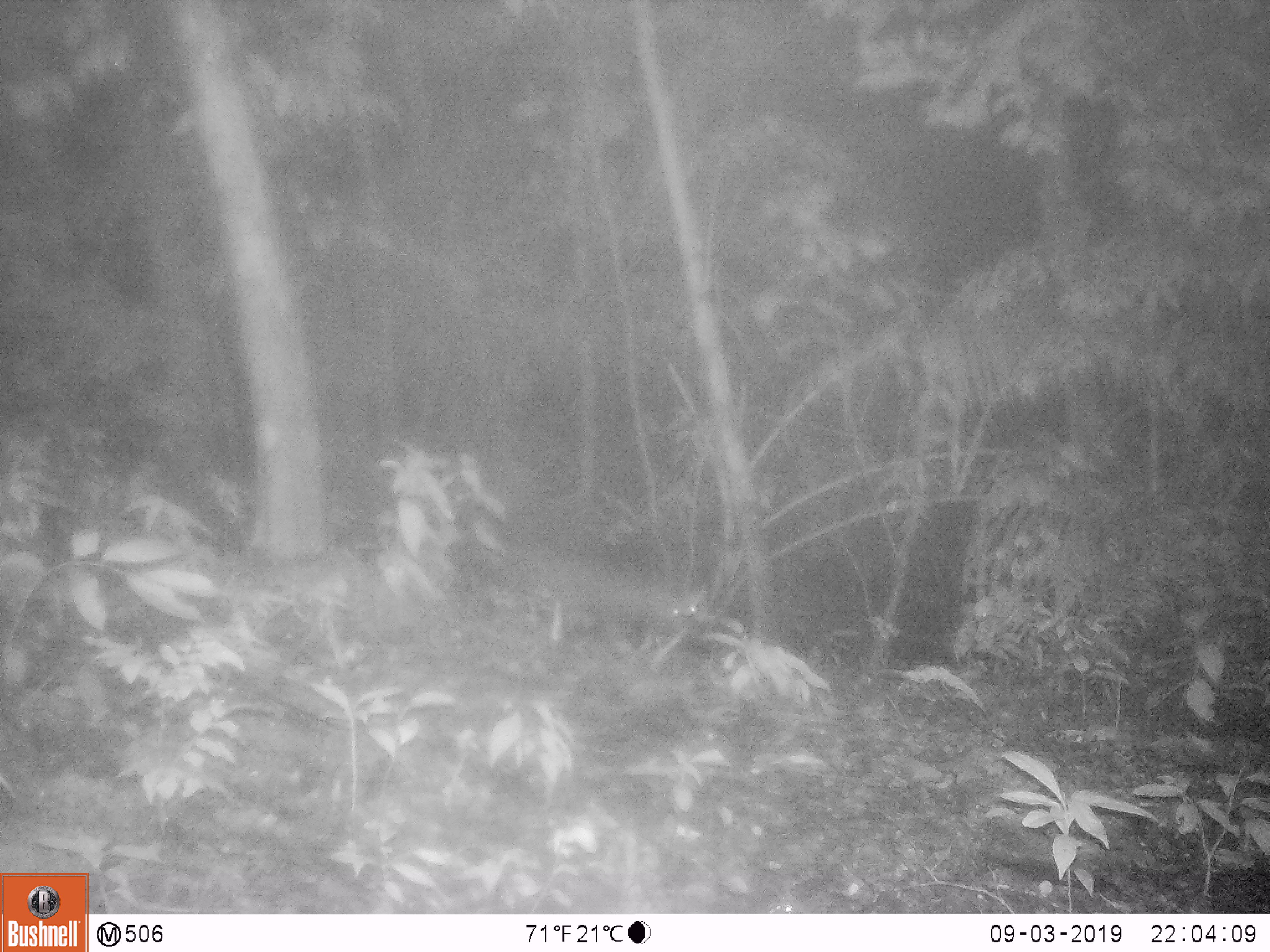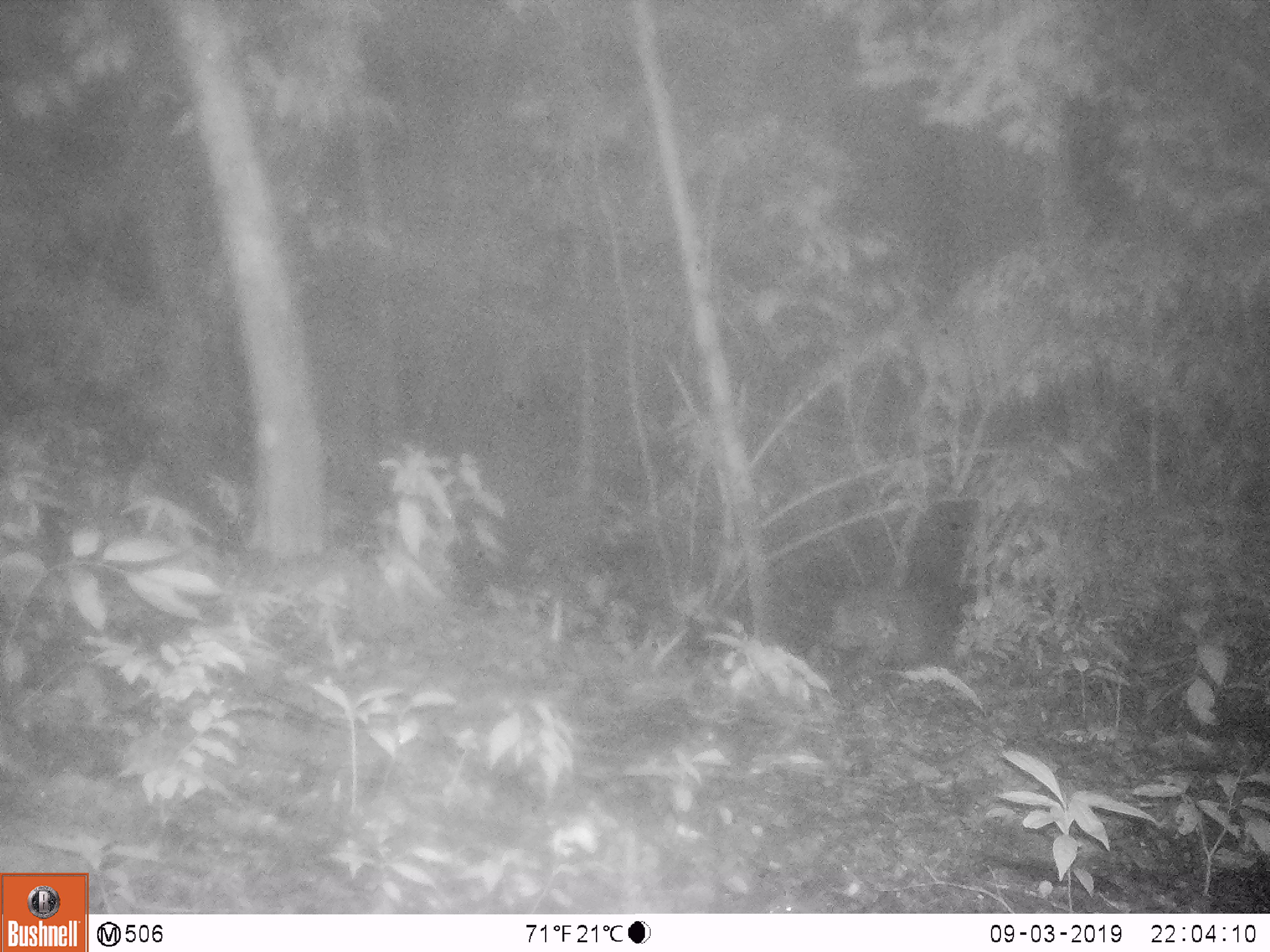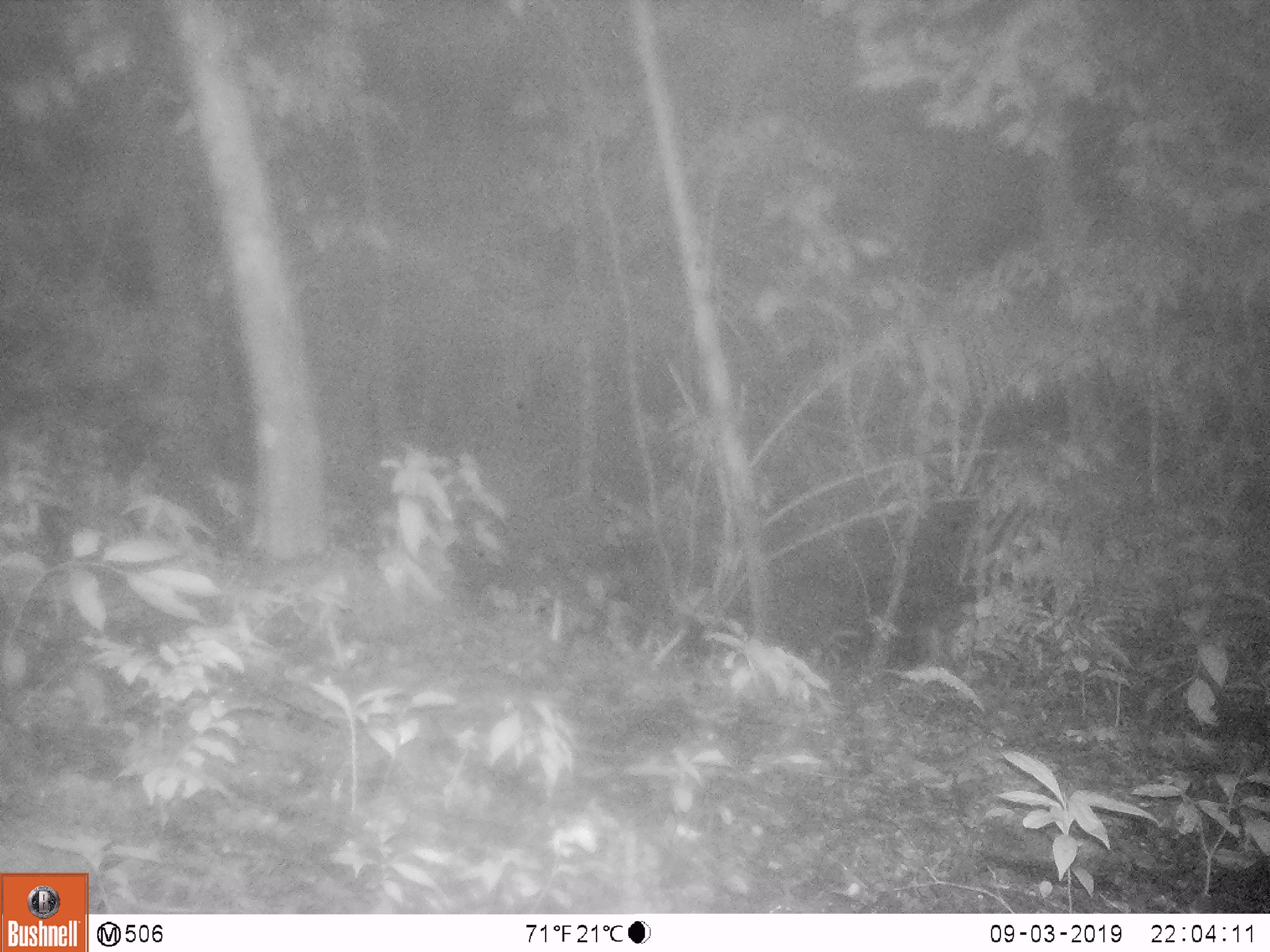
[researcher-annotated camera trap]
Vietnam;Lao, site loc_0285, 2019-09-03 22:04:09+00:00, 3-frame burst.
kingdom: Animalia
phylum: Chordata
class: Mammalia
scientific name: Mammalia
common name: mammal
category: unidentified mammal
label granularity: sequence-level